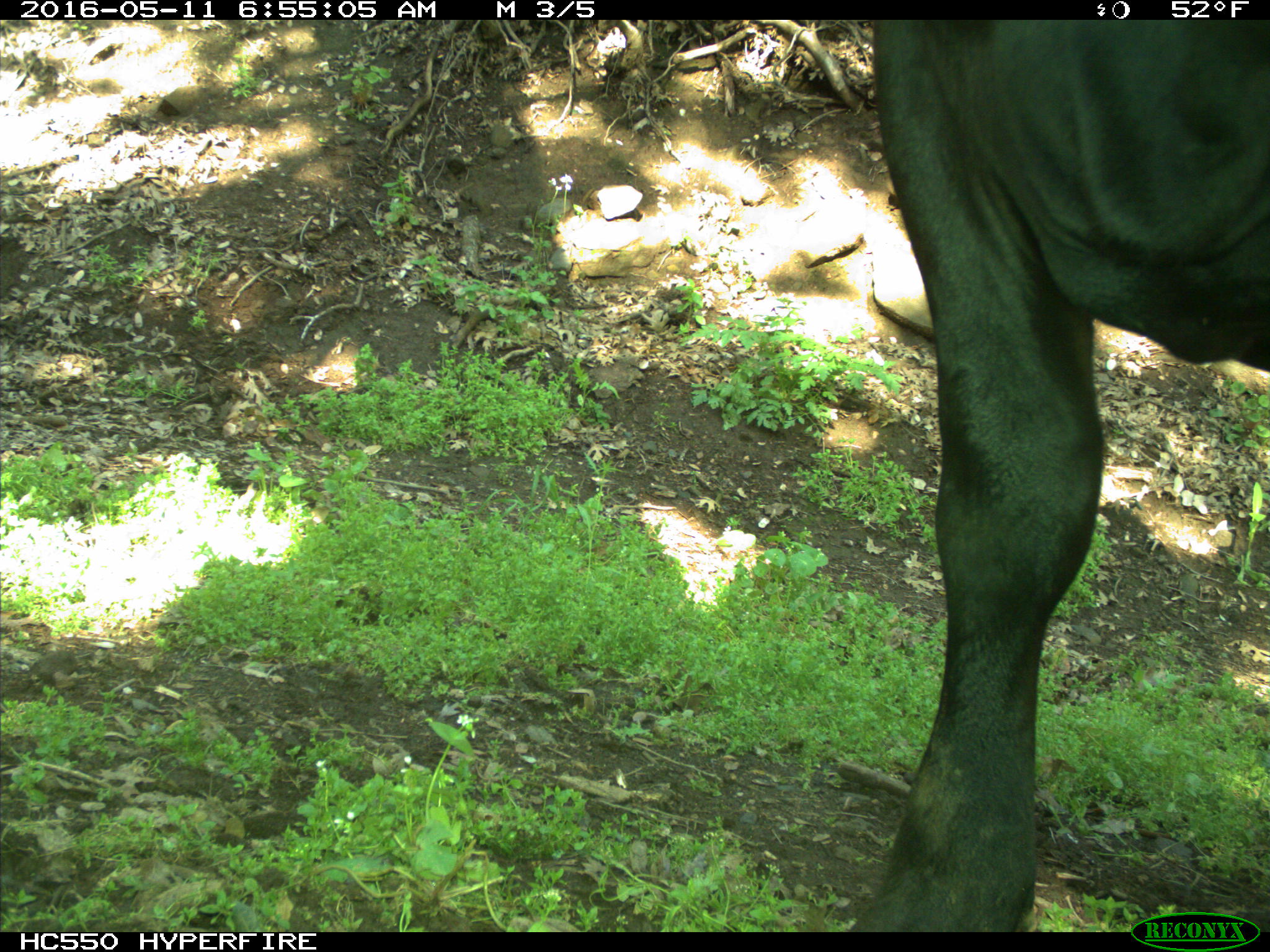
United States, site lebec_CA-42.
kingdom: Animalia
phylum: Chordata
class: Mammalia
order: Artiodactyla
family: Bovidae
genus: Bos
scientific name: Bos taurus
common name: domestic cow